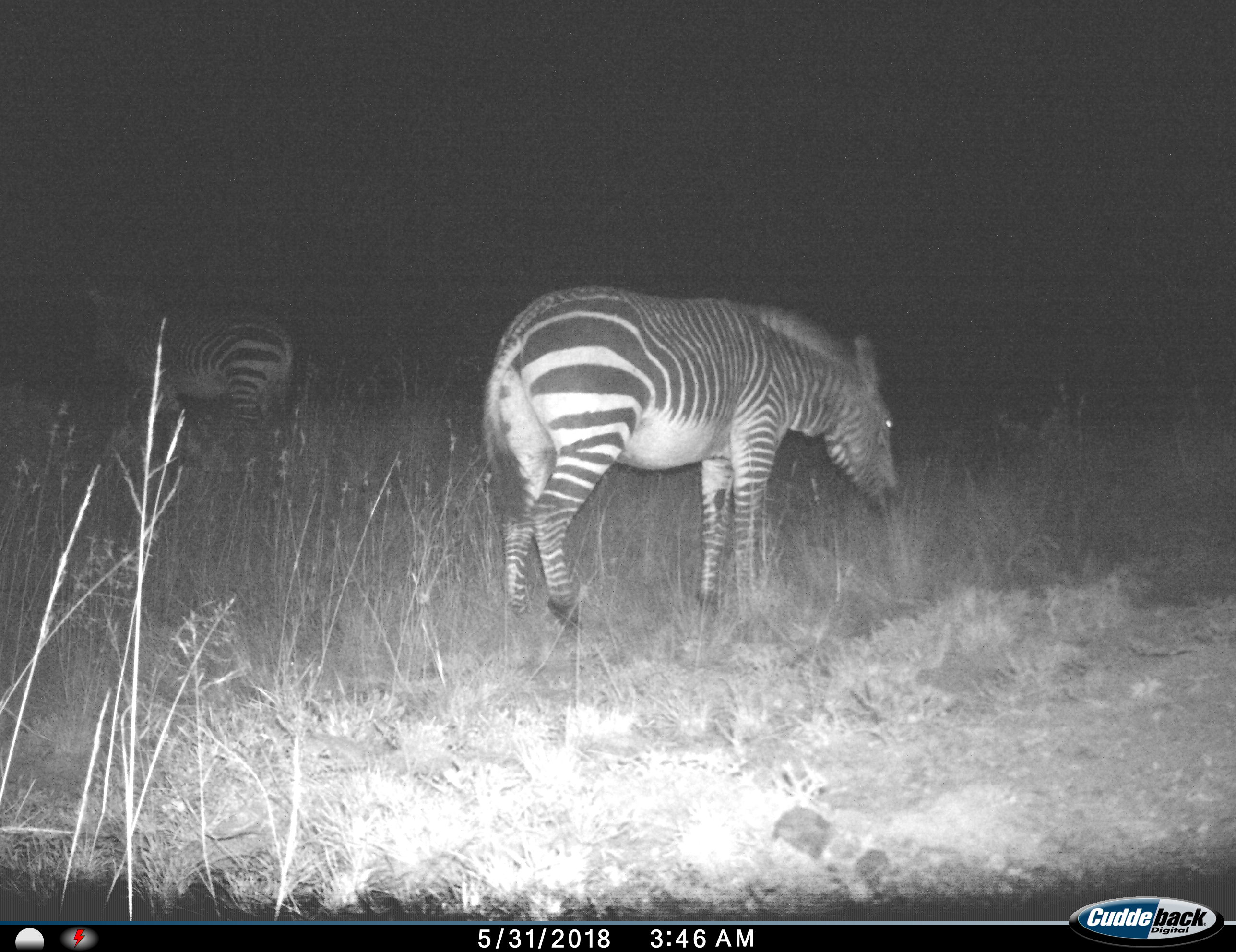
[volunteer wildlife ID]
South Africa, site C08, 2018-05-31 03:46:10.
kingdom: Animalia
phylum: Chordata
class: Mammalia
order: Perissodactyla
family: Equidae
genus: Equus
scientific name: Equus zebra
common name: mountain zebra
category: zebramountain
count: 2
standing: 50%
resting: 0%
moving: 33%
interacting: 17%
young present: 0%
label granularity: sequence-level